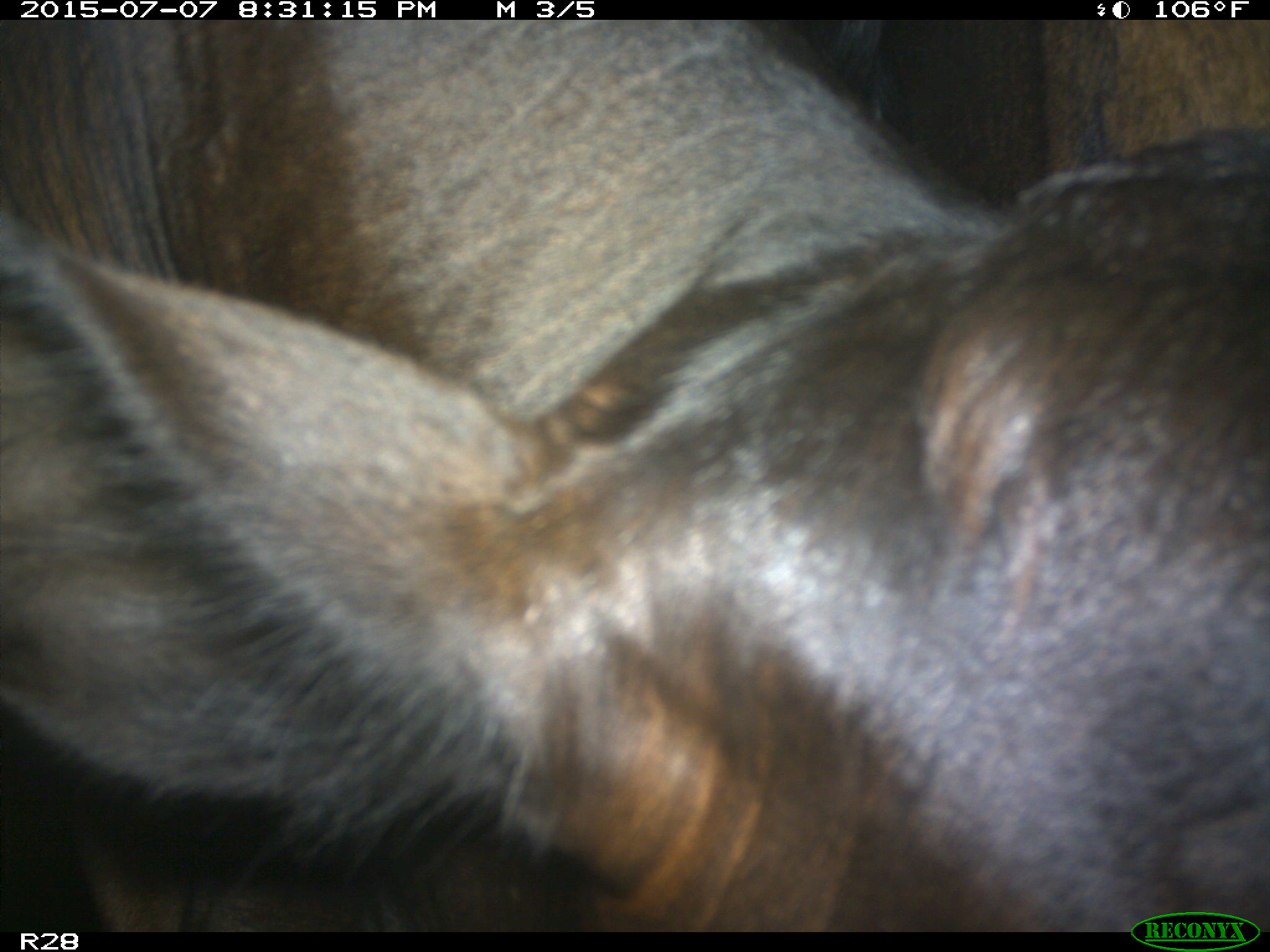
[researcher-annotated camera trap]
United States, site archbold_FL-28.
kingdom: Animalia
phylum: Chordata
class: Mammalia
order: Artiodactyla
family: Bovidae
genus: Bos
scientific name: Bos taurus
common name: domestic cow